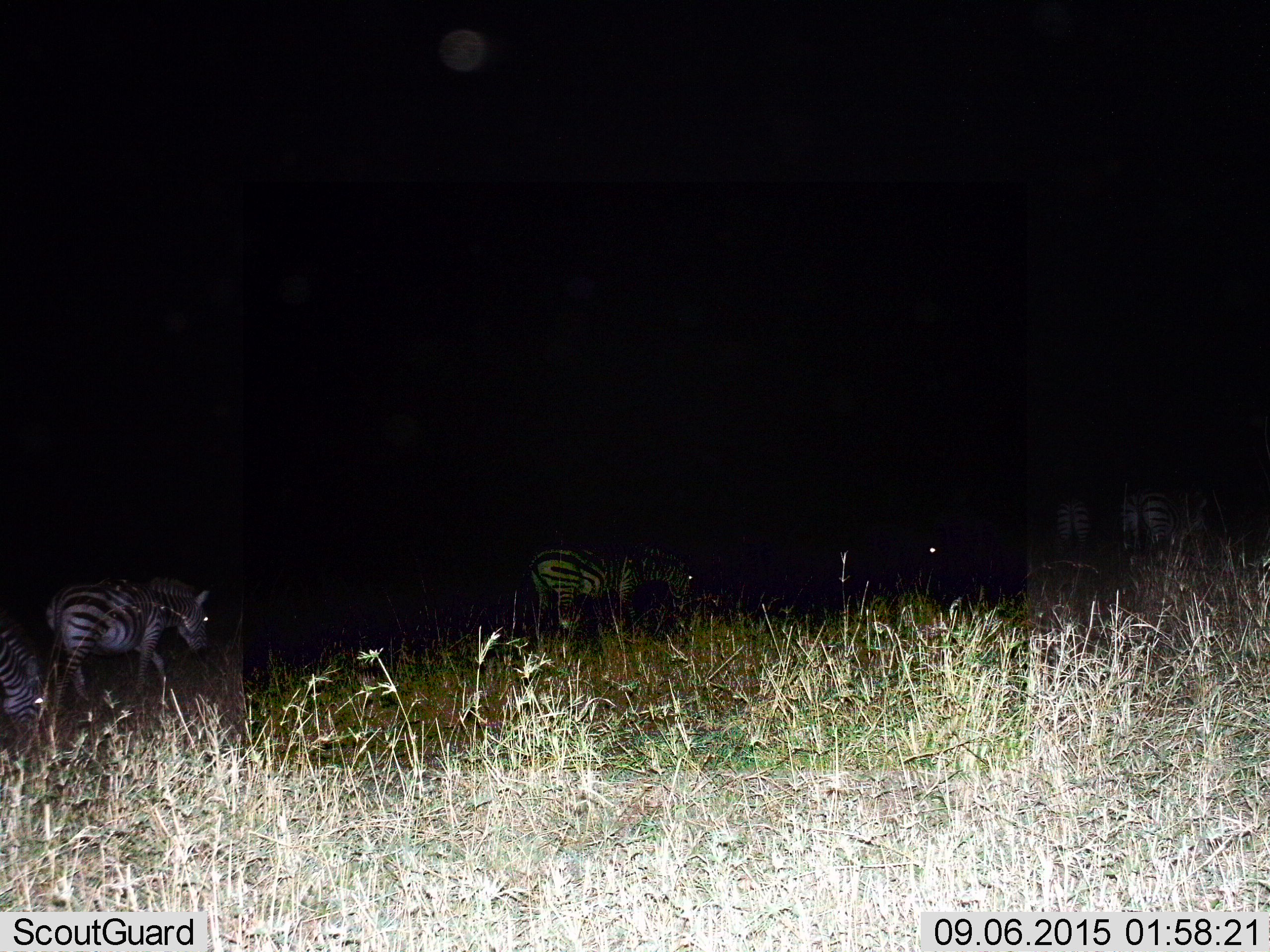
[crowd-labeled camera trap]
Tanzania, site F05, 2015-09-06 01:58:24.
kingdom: Animalia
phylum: Chordata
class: Mammalia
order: Perissodactyla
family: Equidae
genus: Equus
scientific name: Equus quagga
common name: plains zebra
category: zebra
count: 5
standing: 23%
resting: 0%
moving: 92%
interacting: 0%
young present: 0%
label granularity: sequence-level